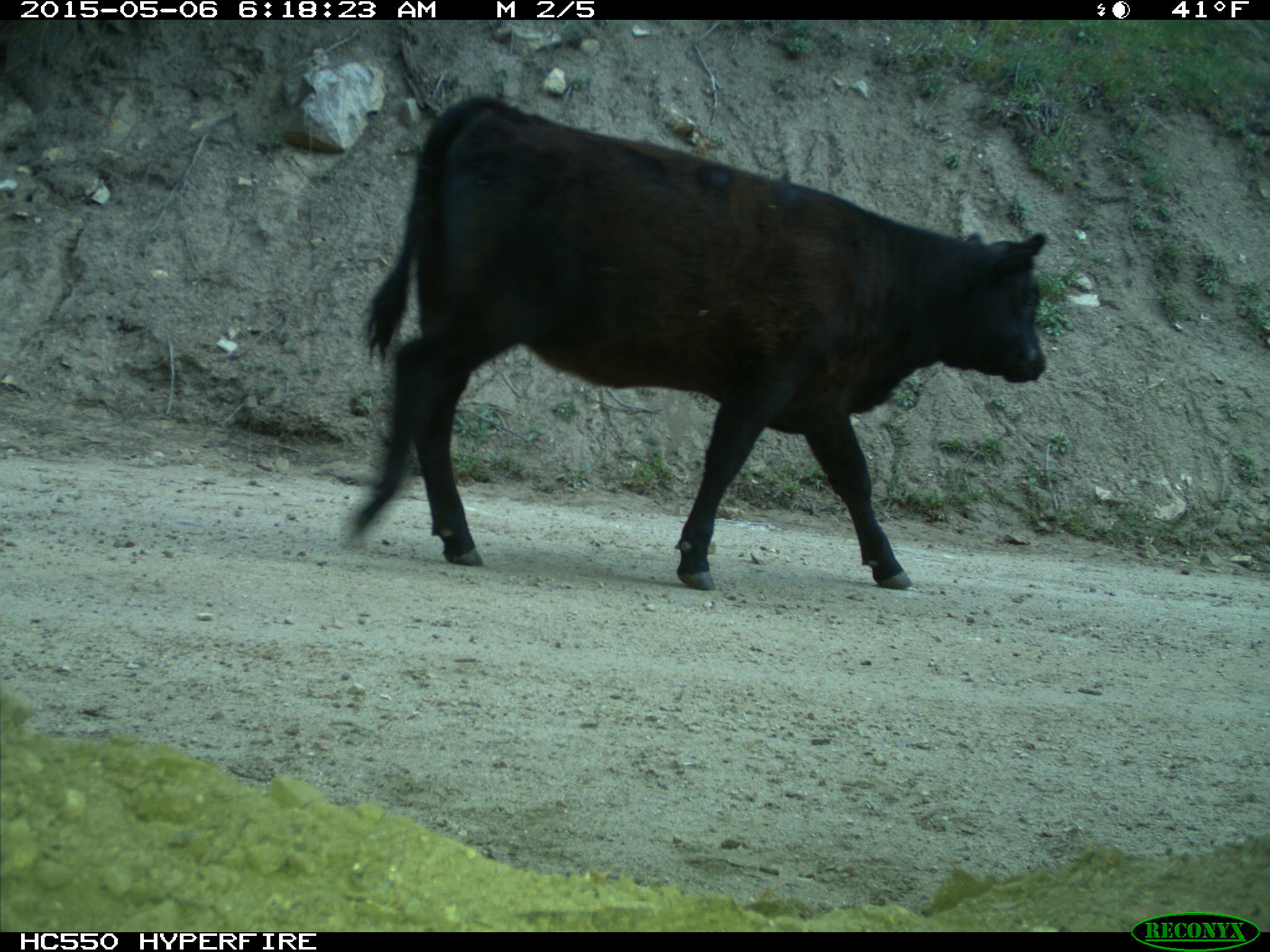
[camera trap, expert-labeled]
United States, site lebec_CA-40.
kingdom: Animalia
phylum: Chordata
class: Mammalia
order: Artiodactyla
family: Bovidae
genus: Bos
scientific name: Bos taurus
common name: domestic cow